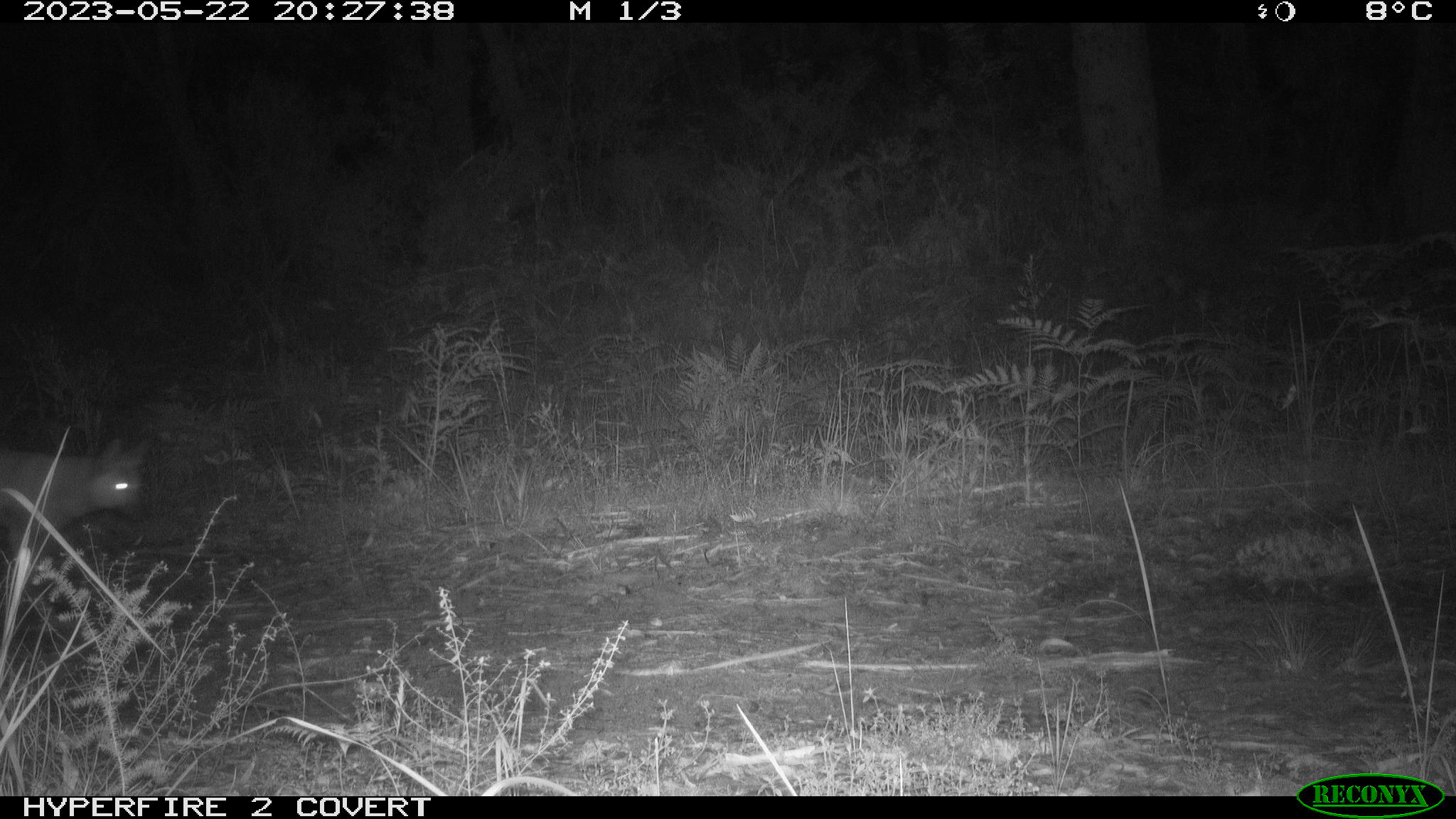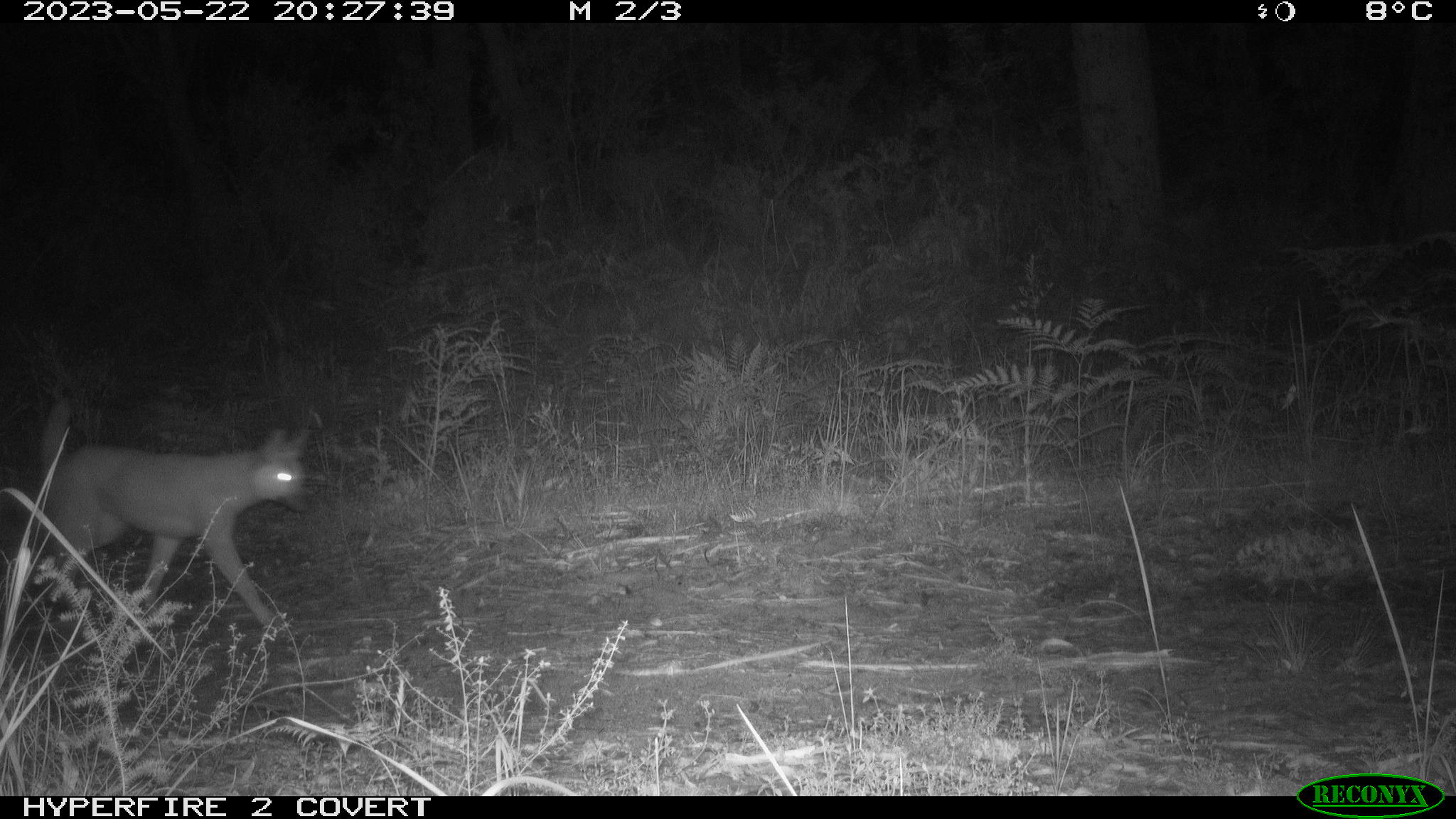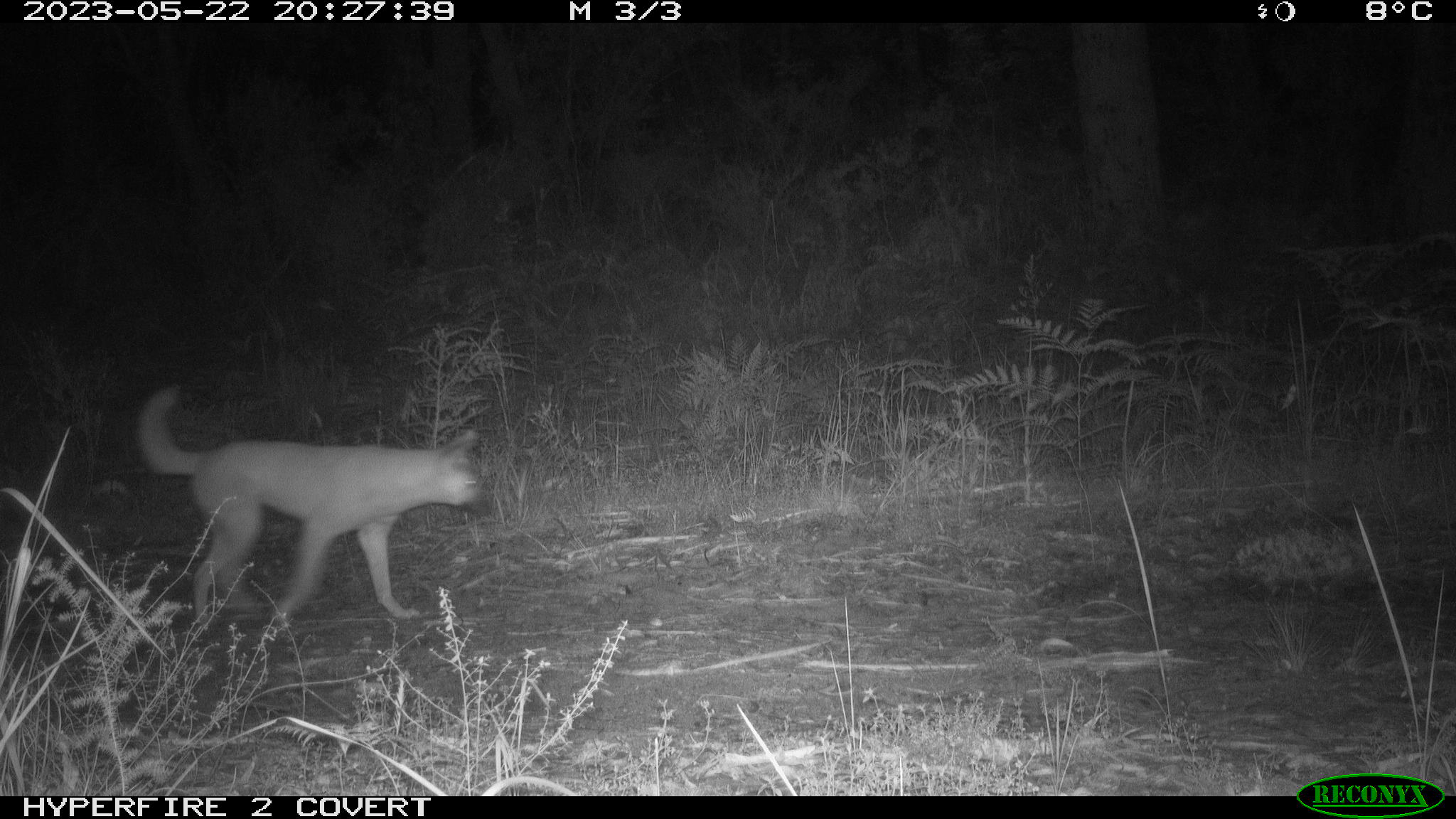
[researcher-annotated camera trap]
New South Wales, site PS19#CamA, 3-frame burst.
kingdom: Animalia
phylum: Chordata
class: Mammalia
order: Carnivora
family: Canidae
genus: Canis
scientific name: Canis familiaris dingo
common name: dingo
Dingo (Canis familiaris dingo).